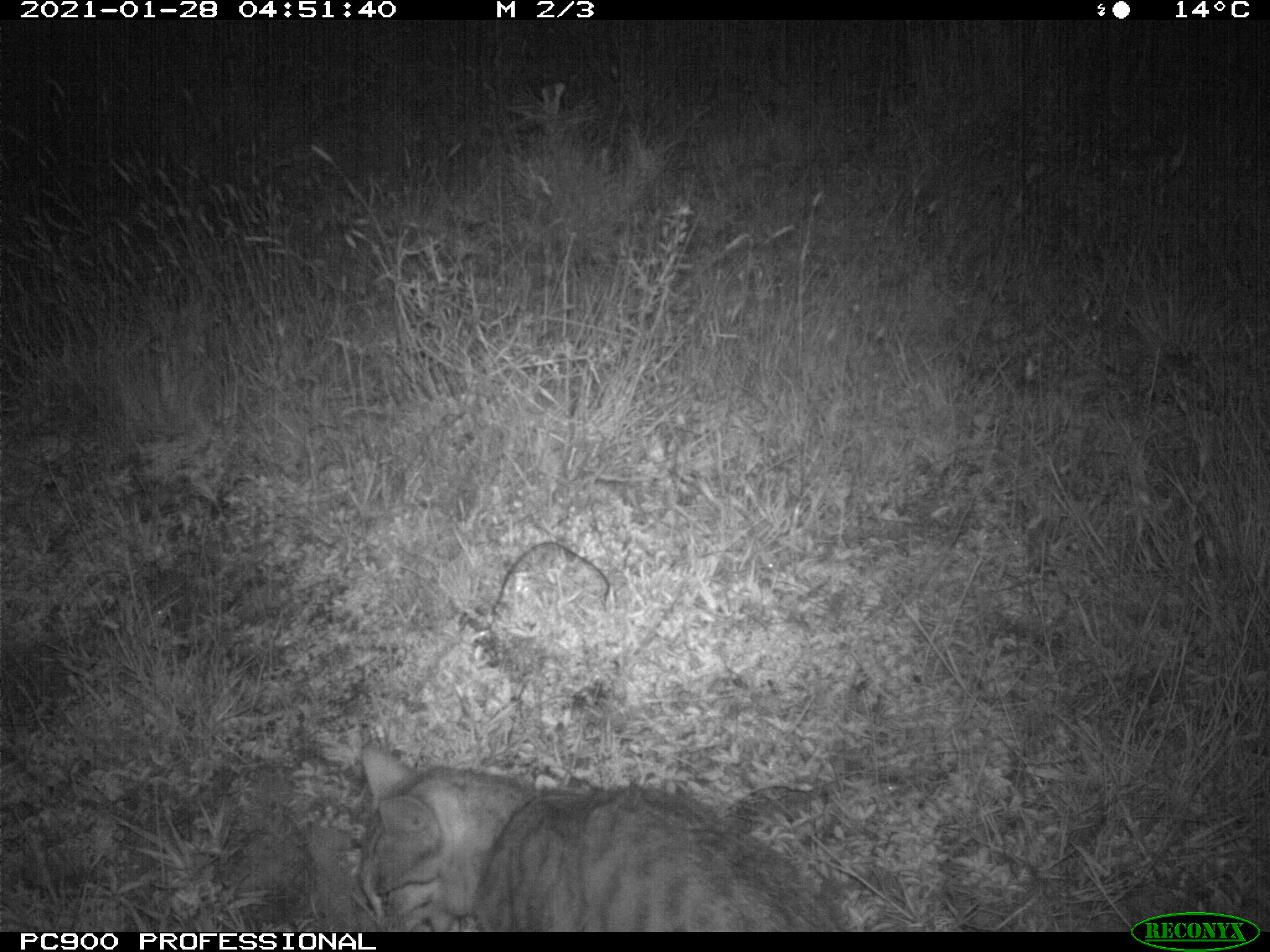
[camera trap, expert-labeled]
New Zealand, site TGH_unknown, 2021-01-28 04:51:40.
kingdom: Animalia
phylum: Chordata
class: Mammalia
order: Carnivora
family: Felidae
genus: Felis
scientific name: Felis catus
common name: domestic cat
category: cat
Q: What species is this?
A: Cat (domestic cat) (Felis catus).